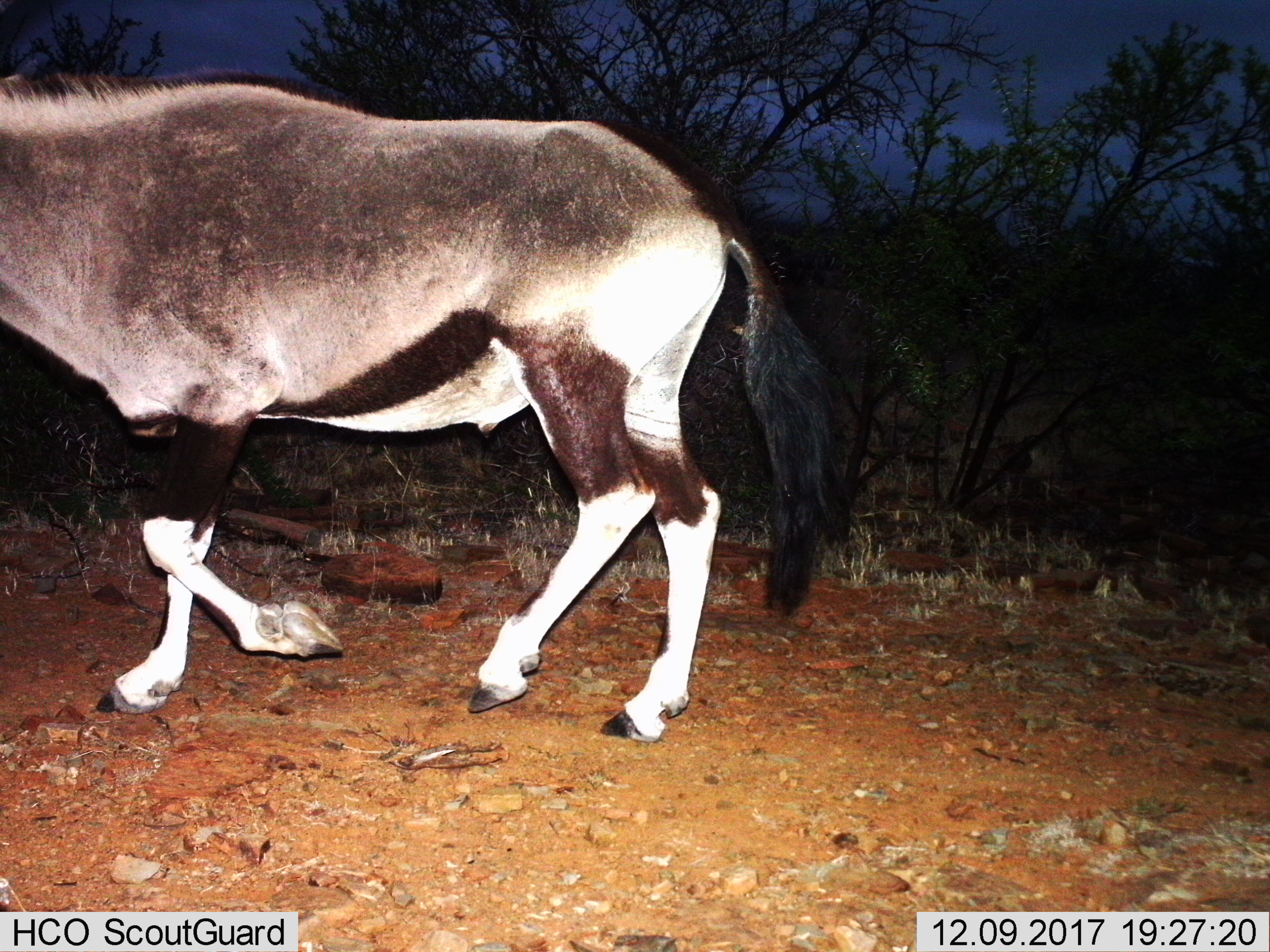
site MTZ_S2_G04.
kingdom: Animalia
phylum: Chordata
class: Mammalia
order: Artiodactyla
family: Bovidae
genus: Oryx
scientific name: Oryx gazella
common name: gemsbok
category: oryx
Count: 1.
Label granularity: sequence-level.